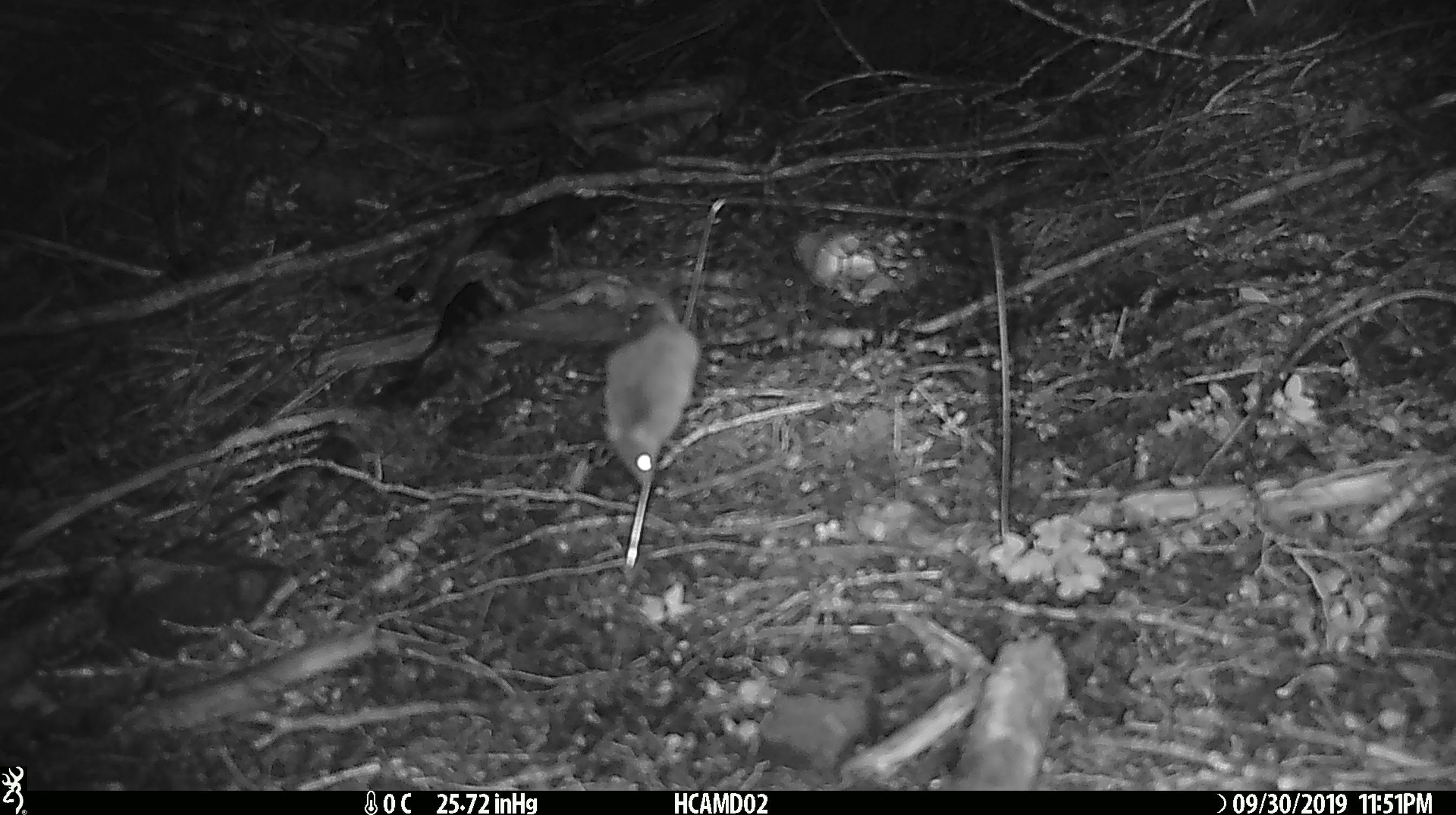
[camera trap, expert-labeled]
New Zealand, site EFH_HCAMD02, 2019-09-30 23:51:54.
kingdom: Animalia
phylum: Chordata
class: Mammalia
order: Rodentia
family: Muridae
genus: Mus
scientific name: Mus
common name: mouse